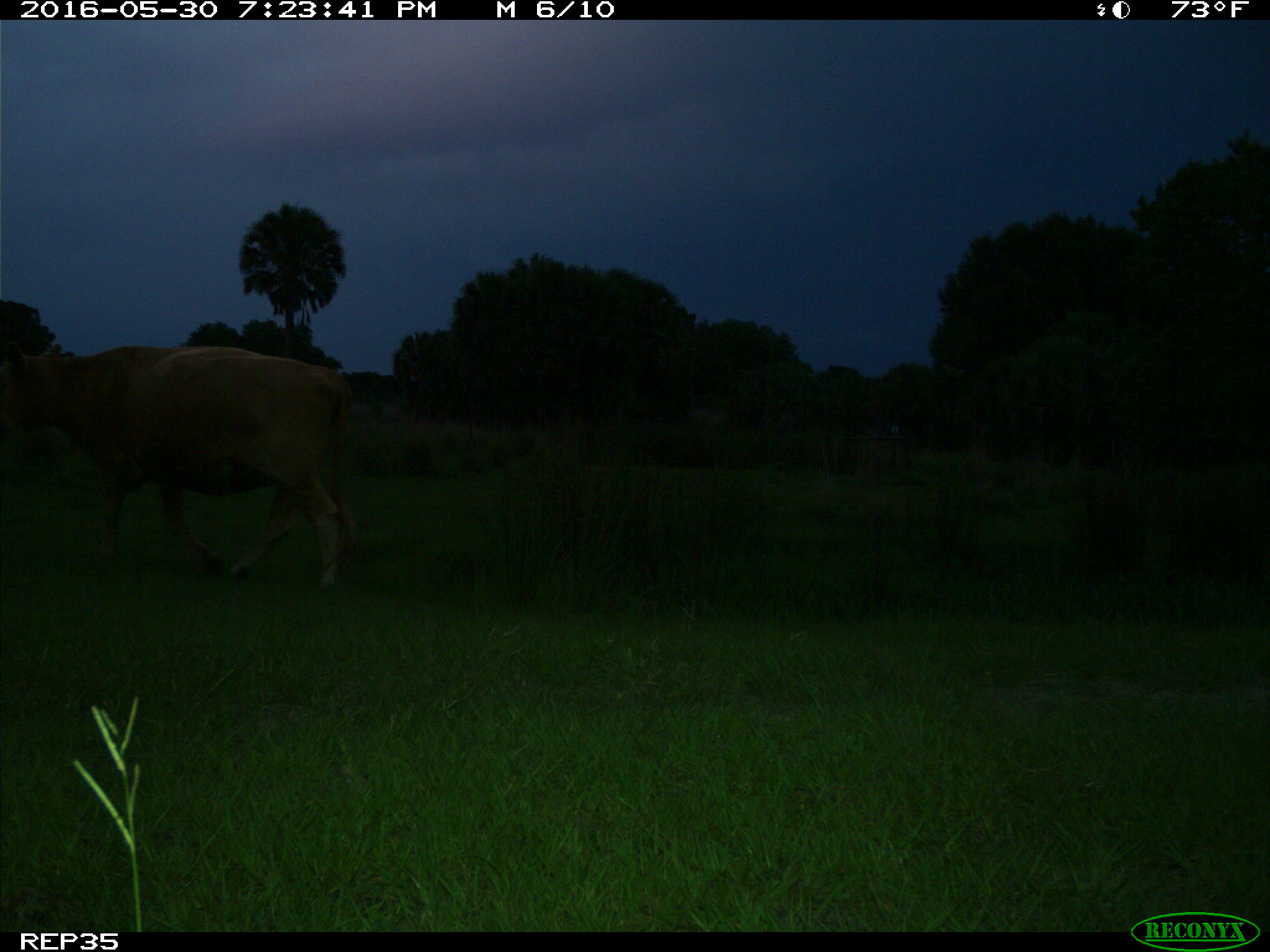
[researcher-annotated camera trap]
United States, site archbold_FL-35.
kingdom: Animalia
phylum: Chordata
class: Mammalia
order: Artiodactyla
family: Bovidae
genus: Bos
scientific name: Bos taurus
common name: domestic cow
Bos taurus (domestic cow).